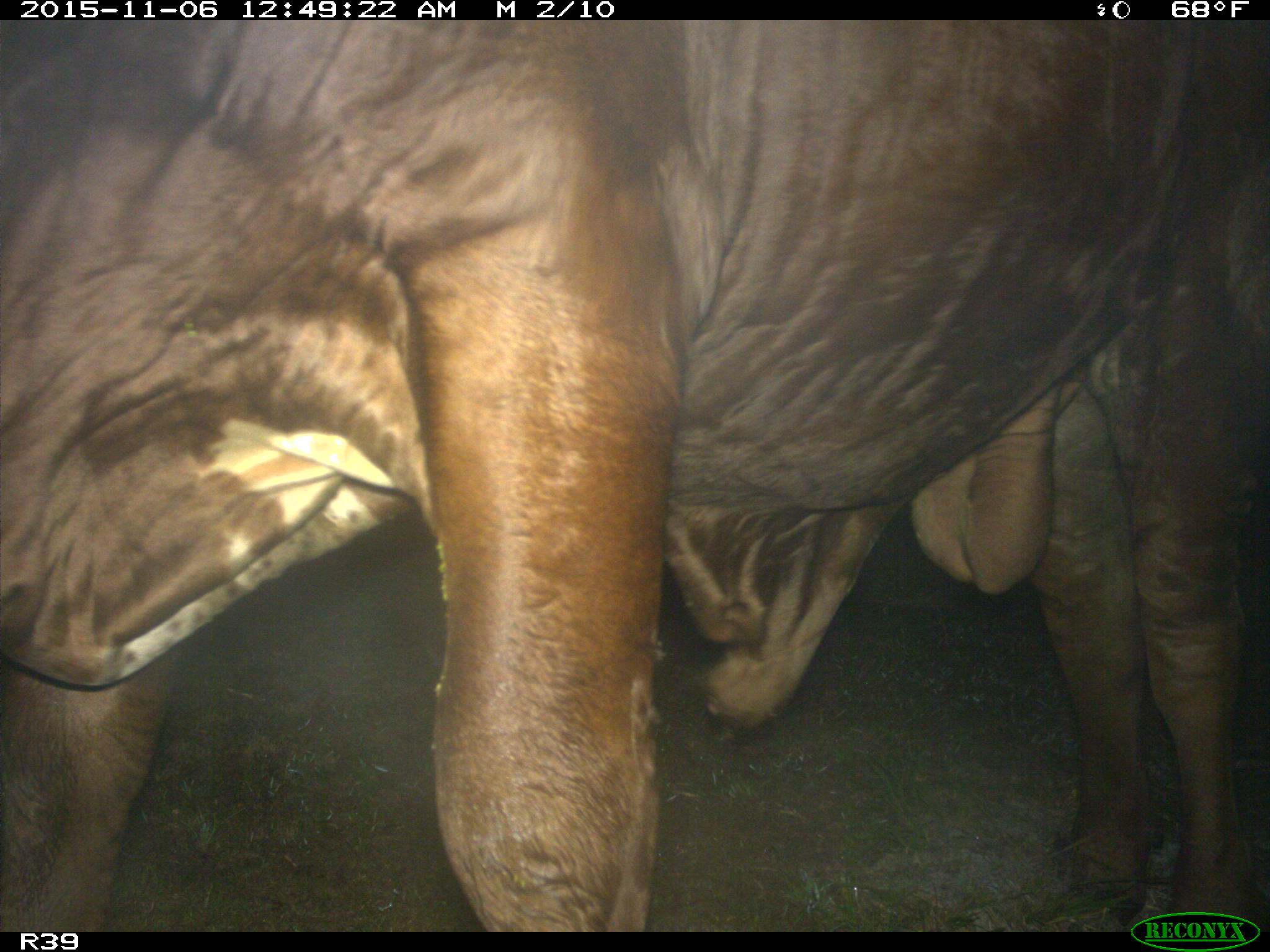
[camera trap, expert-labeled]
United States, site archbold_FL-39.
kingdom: Animalia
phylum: Chordata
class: Mammalia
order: Artiodactyla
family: Bovidae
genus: Bos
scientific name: Bos taurus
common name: domestic cow